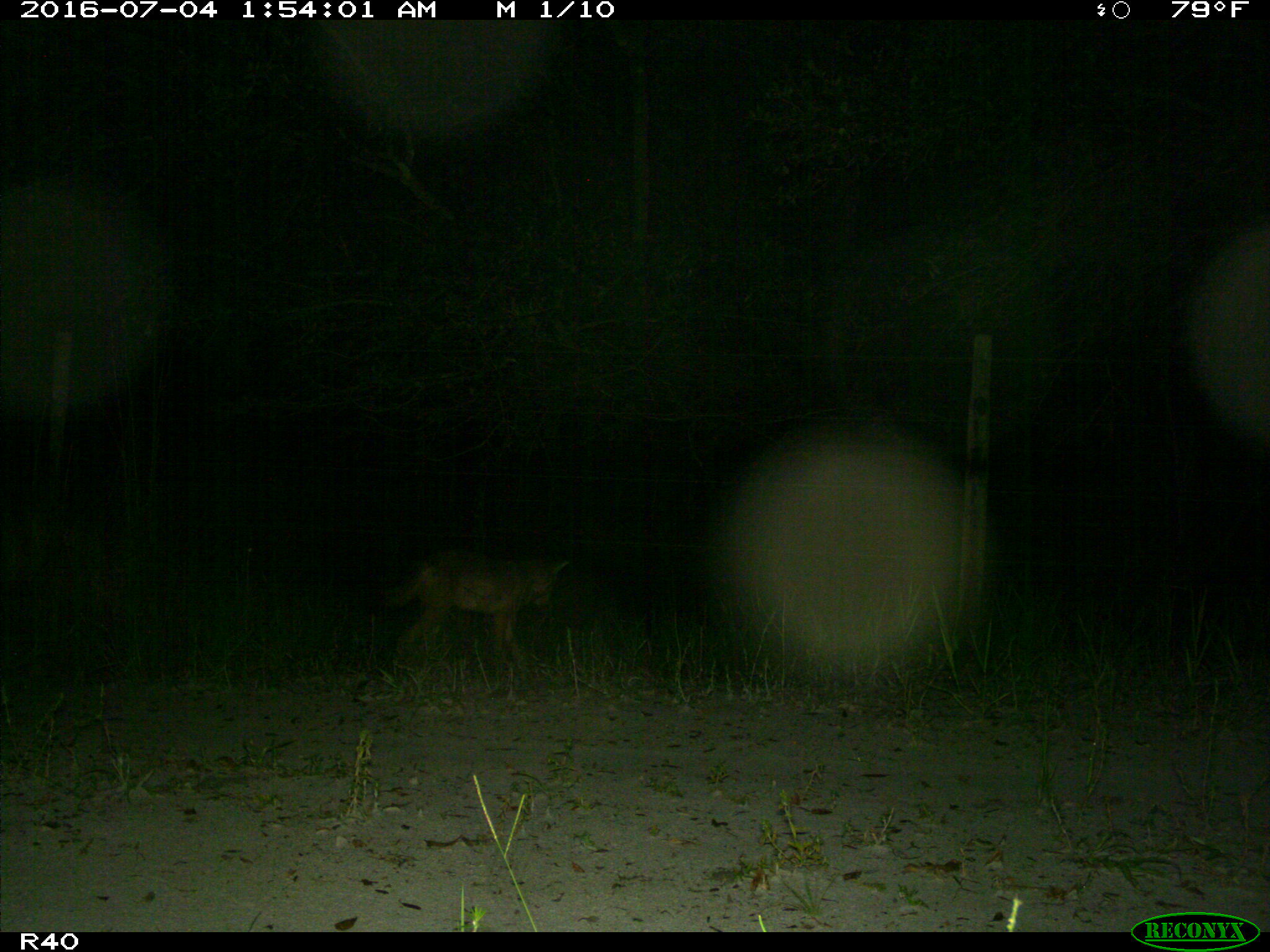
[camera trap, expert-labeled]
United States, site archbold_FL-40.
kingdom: Animalia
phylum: Chordata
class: Mammalia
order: Carnivora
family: Canidae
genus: Canis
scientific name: Canis latrans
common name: coyote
Canis latrans (coyote).